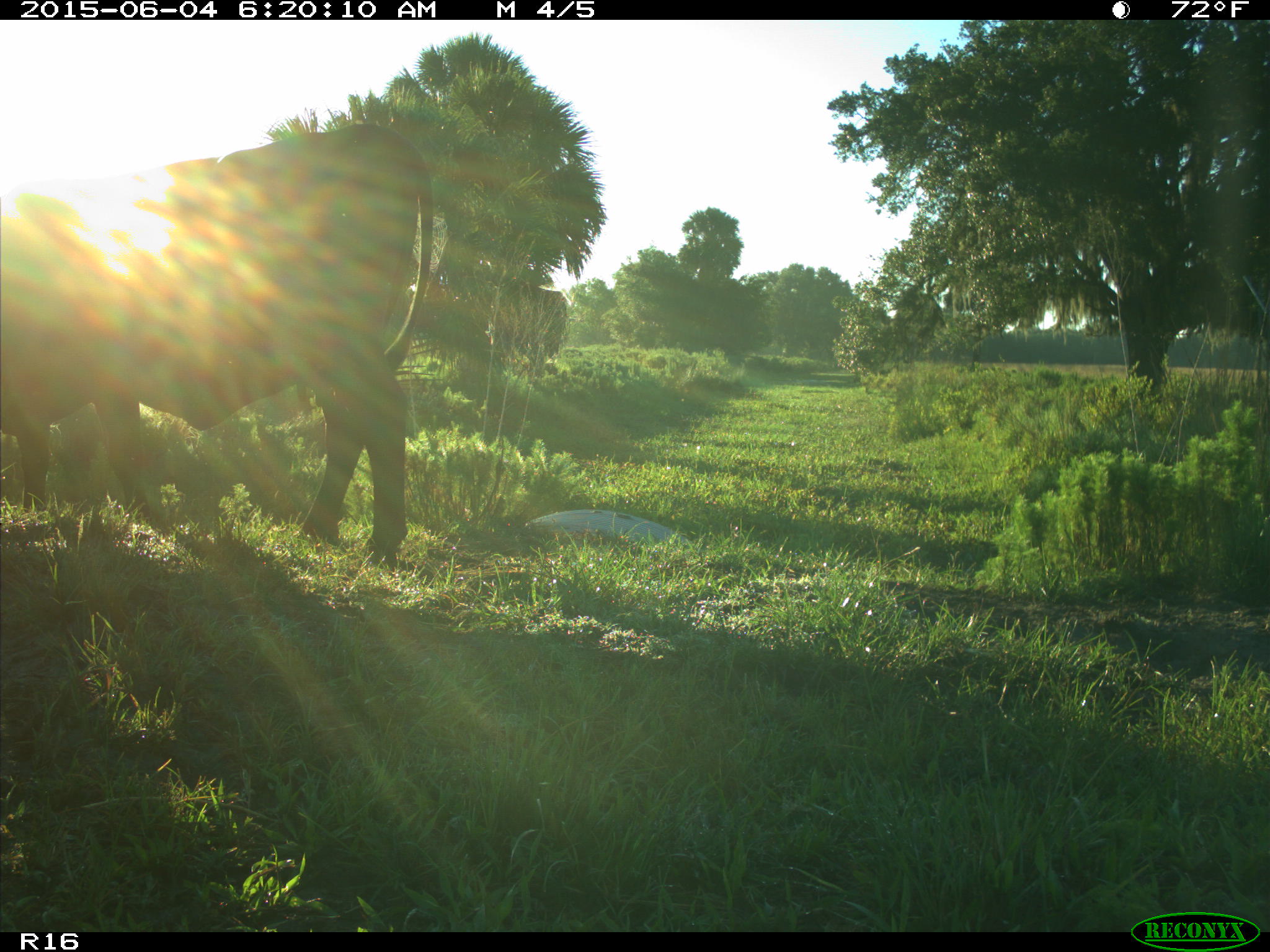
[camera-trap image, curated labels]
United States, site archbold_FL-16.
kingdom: Animalia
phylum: Chordata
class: Mammalia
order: Artiodactyla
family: Bovidae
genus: Bos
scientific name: Bos taurus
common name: domestic cow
Bos taurus (domestic cow).